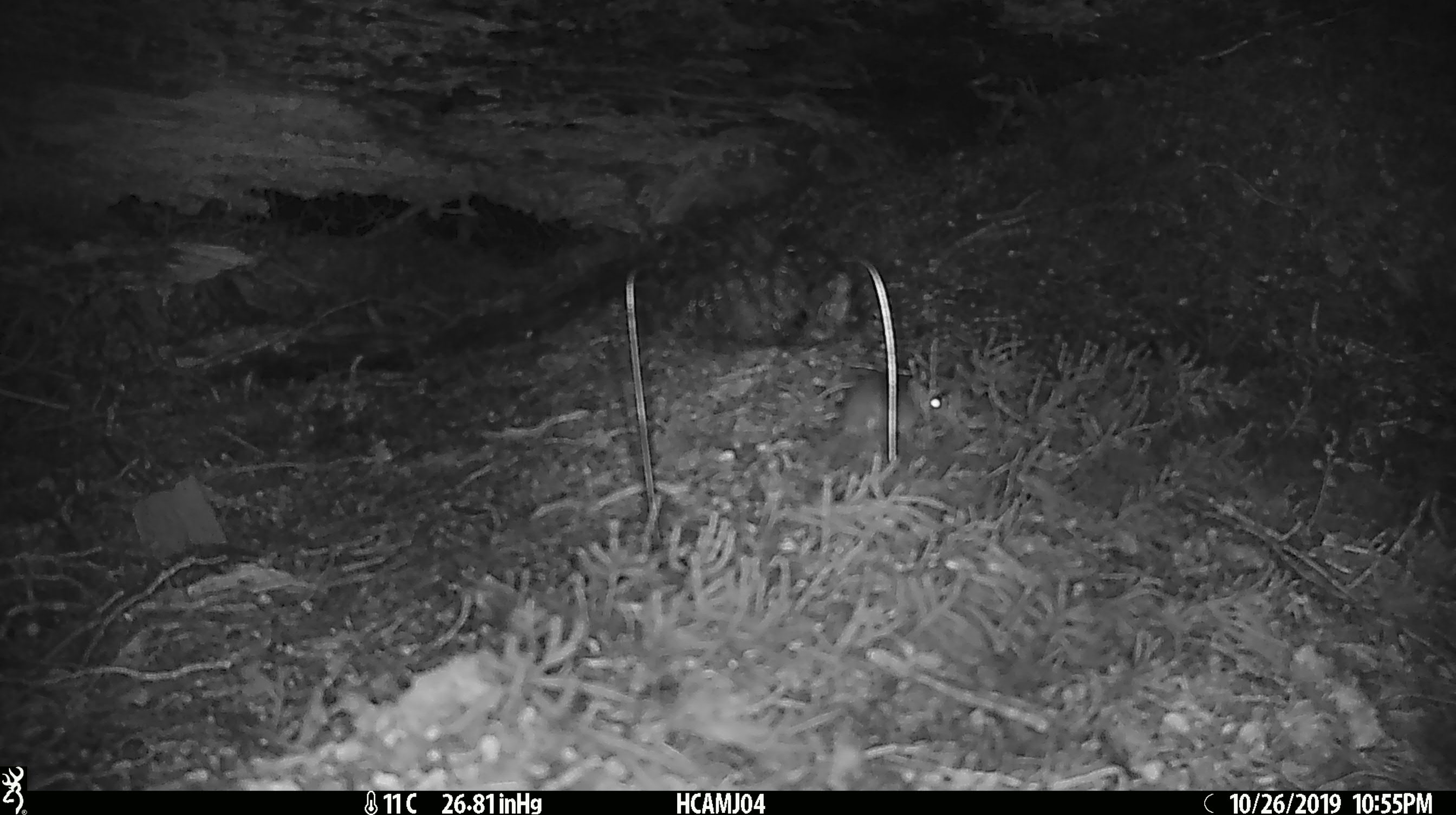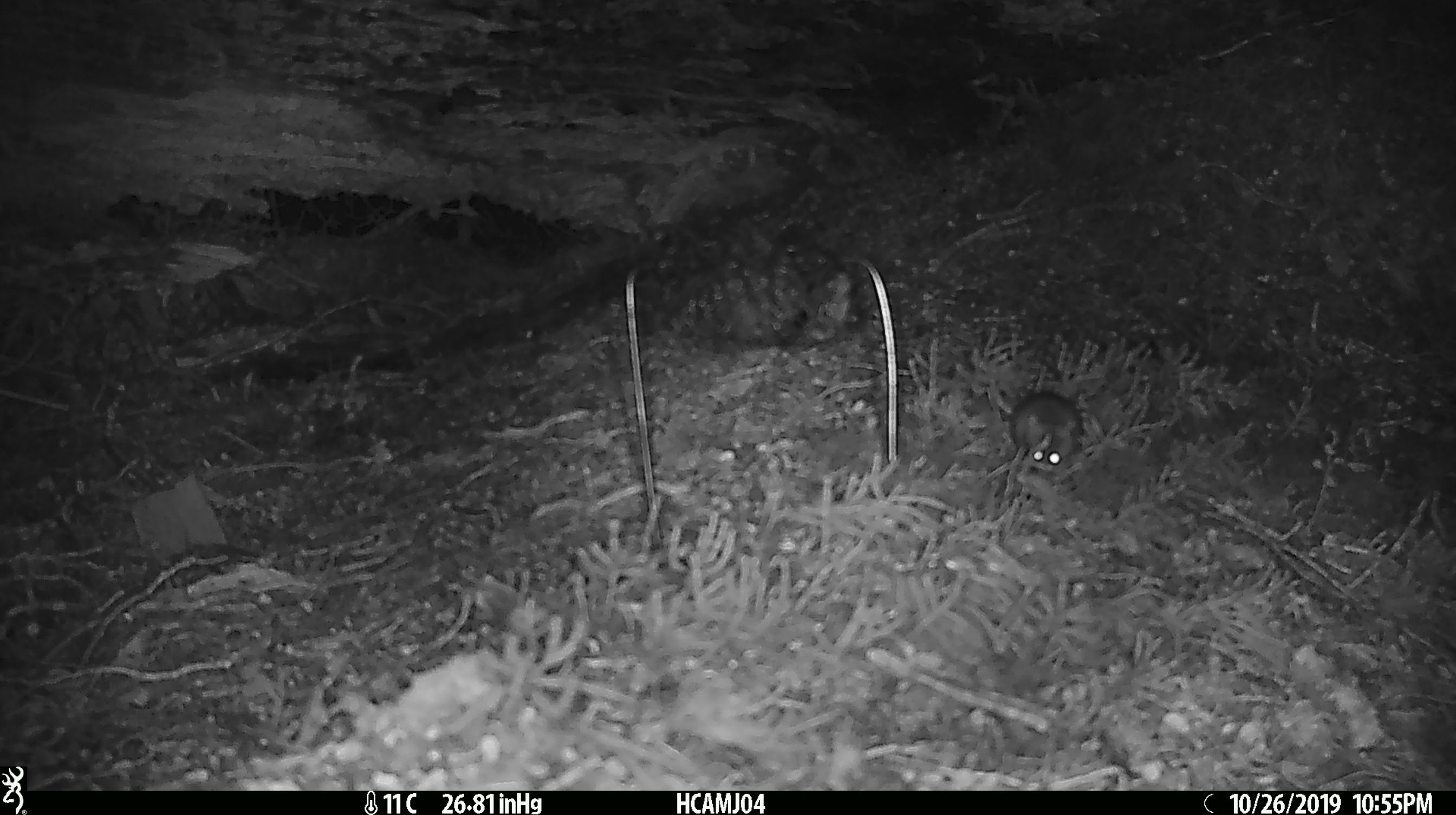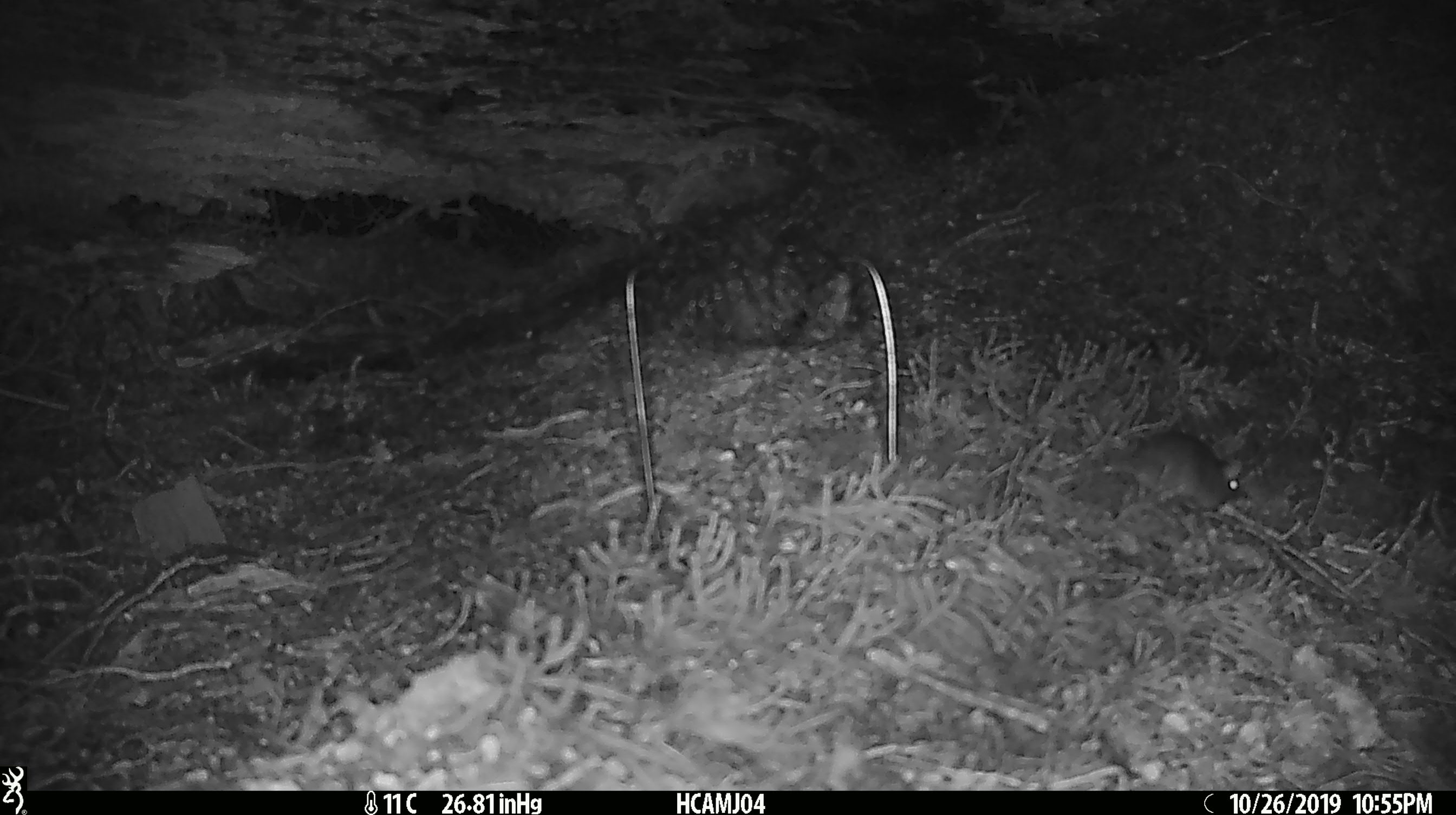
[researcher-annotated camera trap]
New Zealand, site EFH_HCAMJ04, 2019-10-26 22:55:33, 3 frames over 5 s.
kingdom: Animalia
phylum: Chordata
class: Mammalia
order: Rodentia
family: Muridae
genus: Mus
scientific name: Mus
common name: mouse